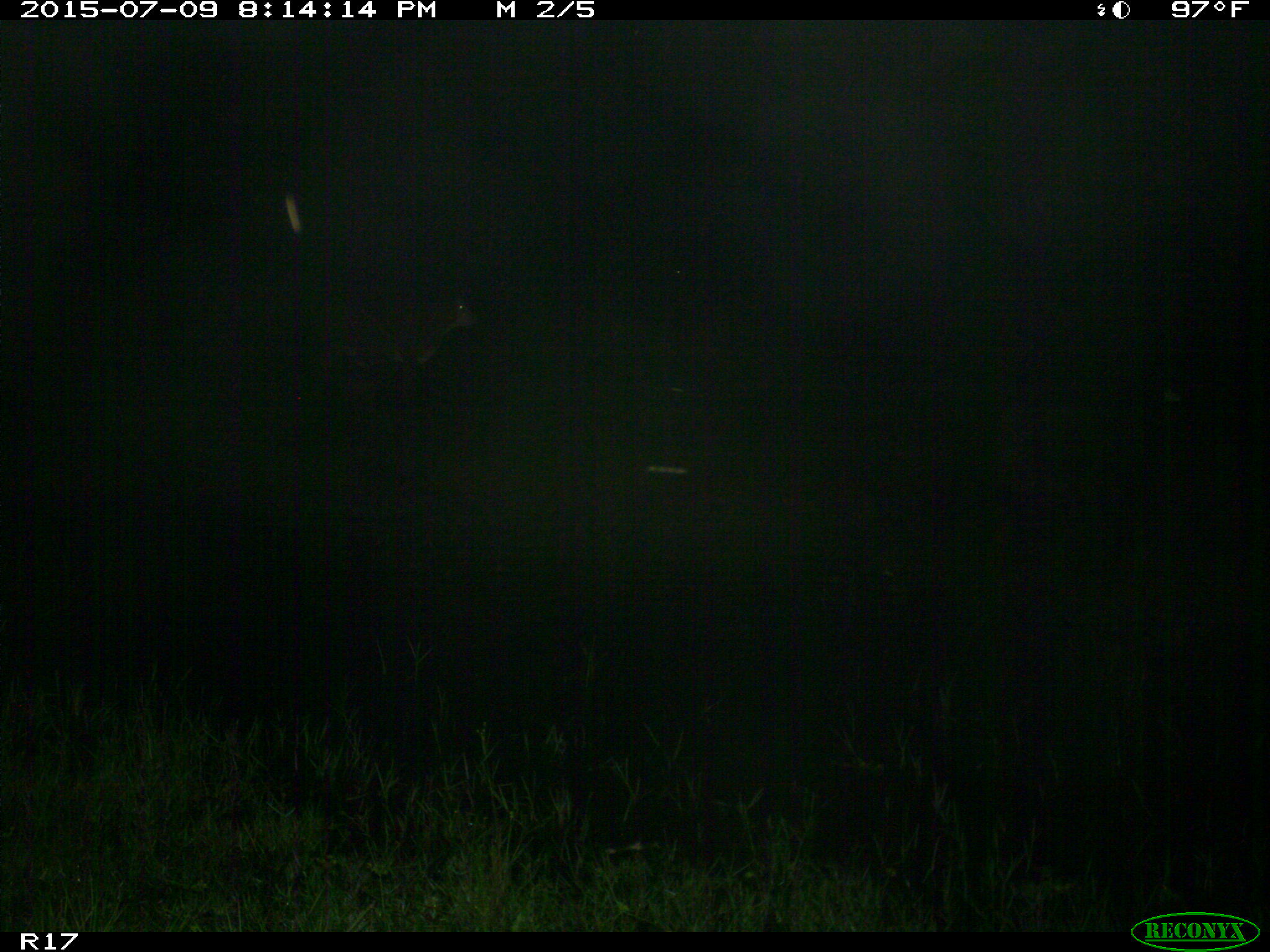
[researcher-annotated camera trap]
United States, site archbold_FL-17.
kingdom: Animalia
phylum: Chordata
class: Mammalia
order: Artiodactyla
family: Bovidae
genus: Bos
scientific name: Bos taurus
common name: domestic cow